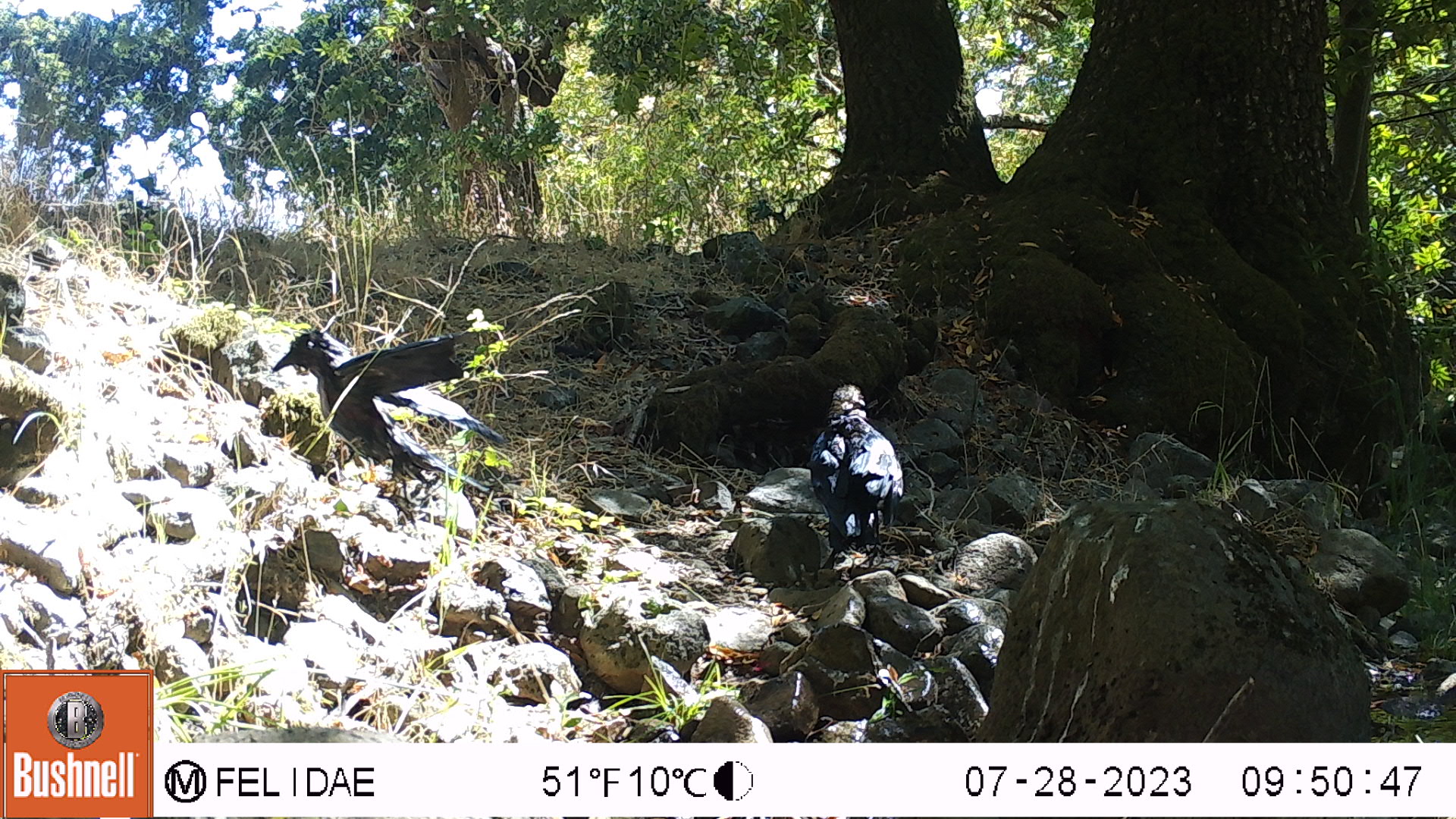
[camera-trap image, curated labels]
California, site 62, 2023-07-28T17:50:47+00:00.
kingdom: Animalia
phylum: Chordata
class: Aves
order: Passeriformes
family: Corvidae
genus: Corvus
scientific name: Corvus brachyrhynchos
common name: american crow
American crow (Corvus brachyrhynchos).